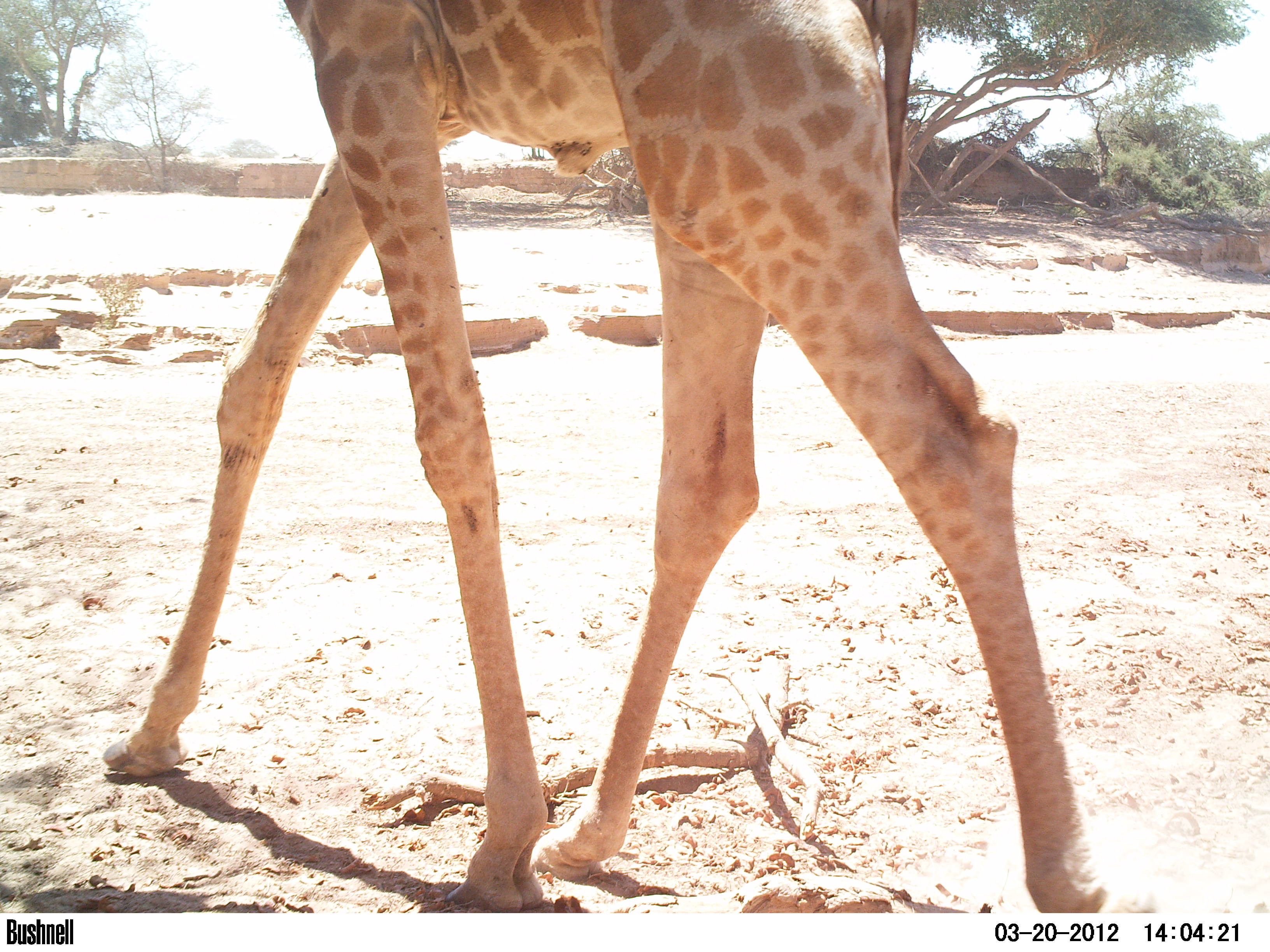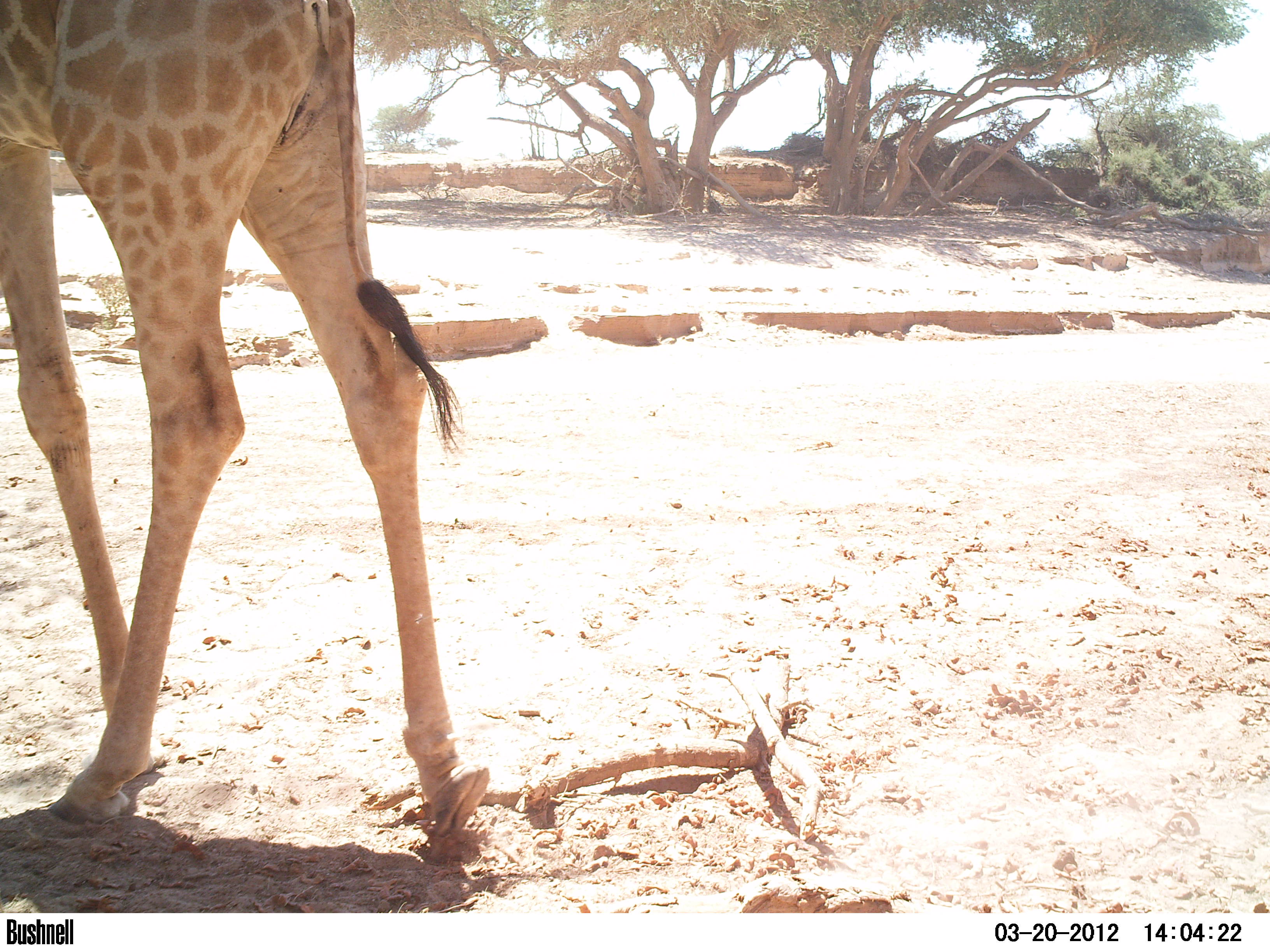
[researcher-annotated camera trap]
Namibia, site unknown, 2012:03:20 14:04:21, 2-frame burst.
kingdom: Animalia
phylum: Chordata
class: Mammalia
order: Artiodactyla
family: Giraffidae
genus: Giraffa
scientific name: Giraffa camelopardalis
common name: giraffe